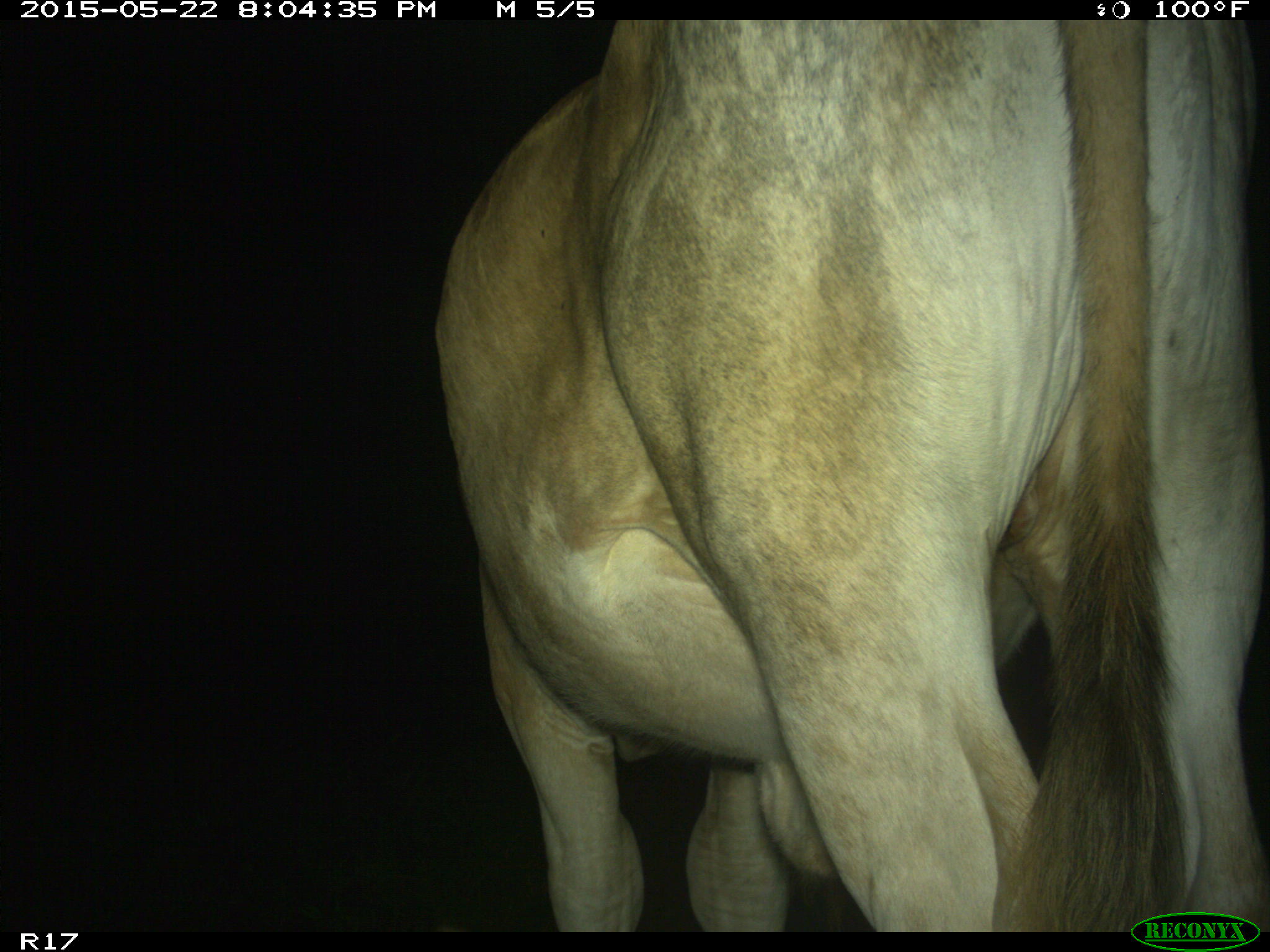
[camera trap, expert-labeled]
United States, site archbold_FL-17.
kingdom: Animalia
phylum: Chordata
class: Mammalia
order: Artiodactyla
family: Bovidae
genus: Bos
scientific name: Bos taurus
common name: domestic cow